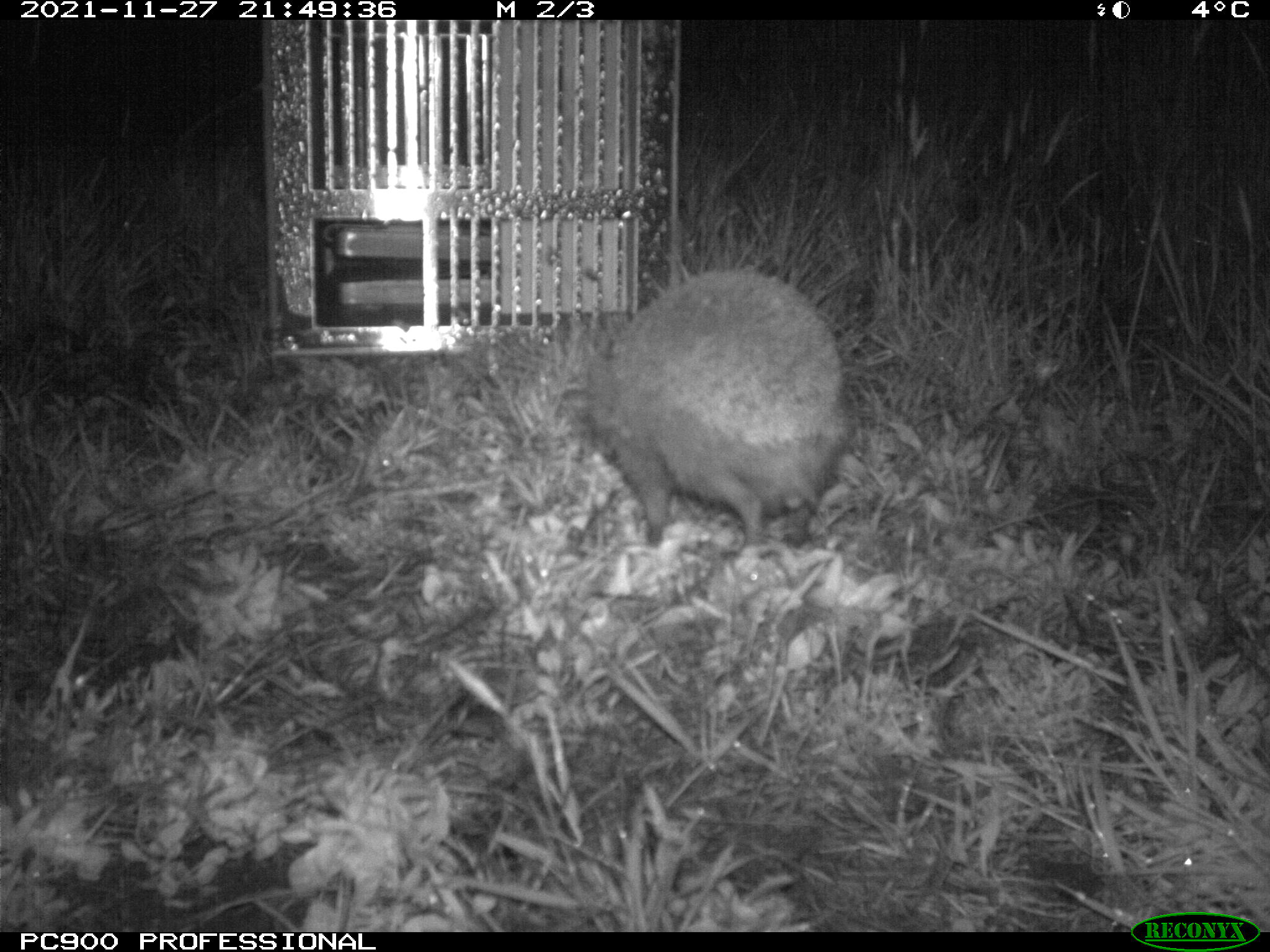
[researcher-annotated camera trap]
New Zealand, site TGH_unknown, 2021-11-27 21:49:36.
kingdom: Animalia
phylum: Chordata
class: Mammalia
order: Eulipotyphla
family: Erinaceidae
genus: Erinaceus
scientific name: Erinaceus europaeus europaeus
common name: european hedgehog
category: hedgehog